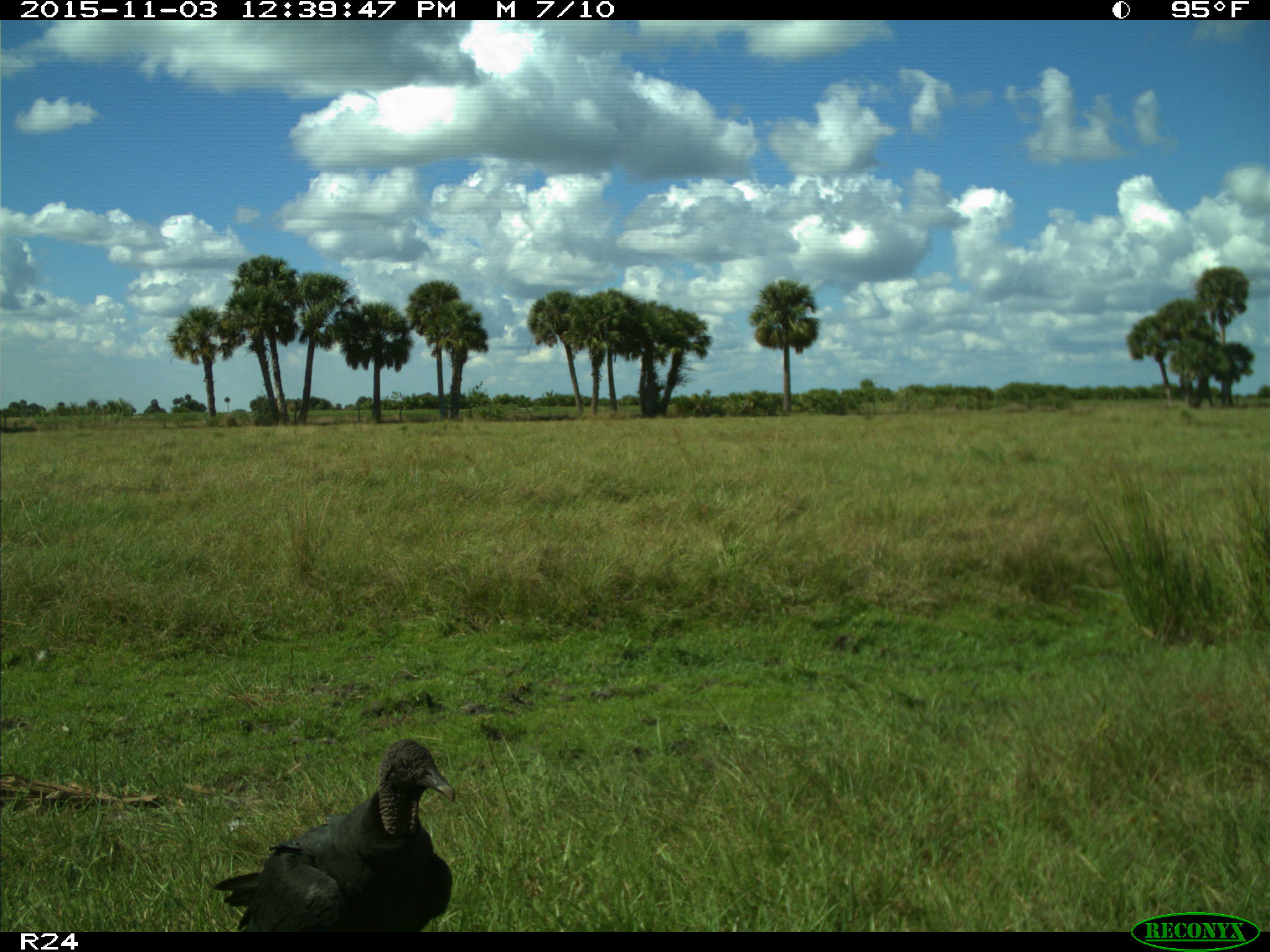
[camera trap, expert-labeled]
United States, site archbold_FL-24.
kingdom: Animalia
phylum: Chordata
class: Aves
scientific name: Aves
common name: birds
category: unidentified bird